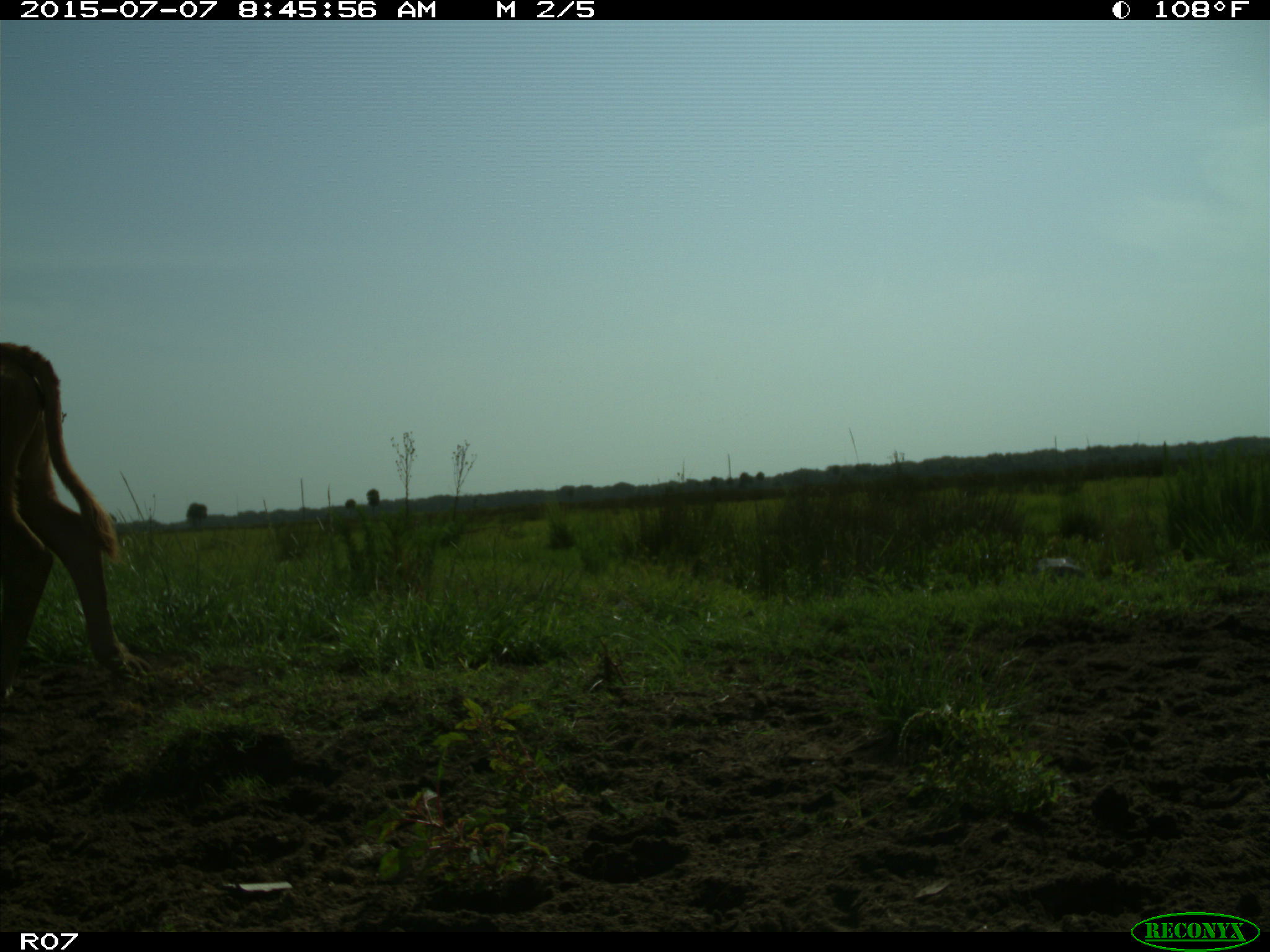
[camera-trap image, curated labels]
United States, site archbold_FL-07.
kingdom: Animalia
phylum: Chordata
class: Mammalia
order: Artiodactyla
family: Bovidae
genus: Bos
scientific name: Bos taurus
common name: domestic cow